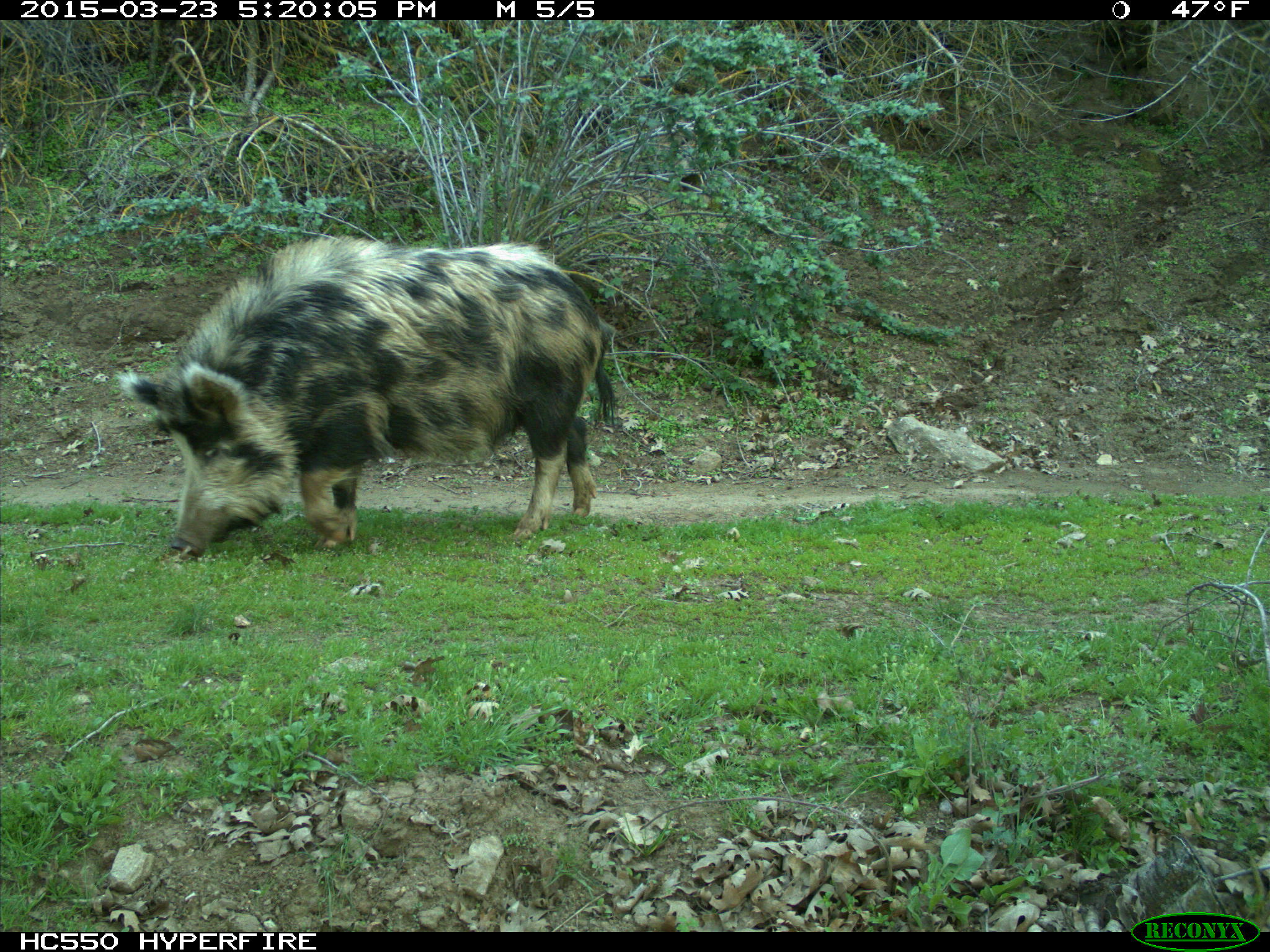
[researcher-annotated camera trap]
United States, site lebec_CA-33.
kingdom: Animalia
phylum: Chordata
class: Mammalia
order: Artiodactyla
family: Suidae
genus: Sus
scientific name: Sus scrofa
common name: wild boar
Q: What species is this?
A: Sus scrofa (wild boar).